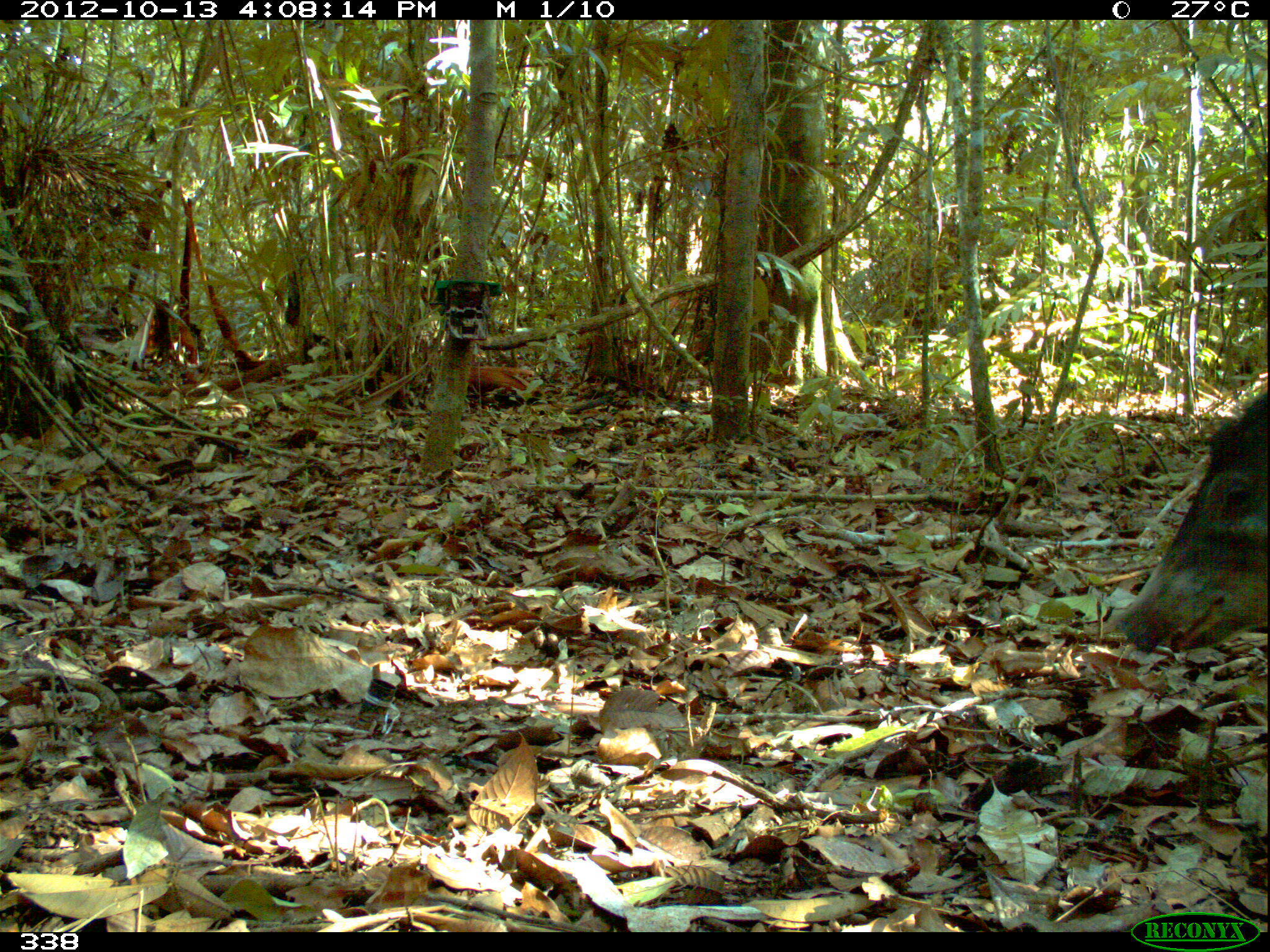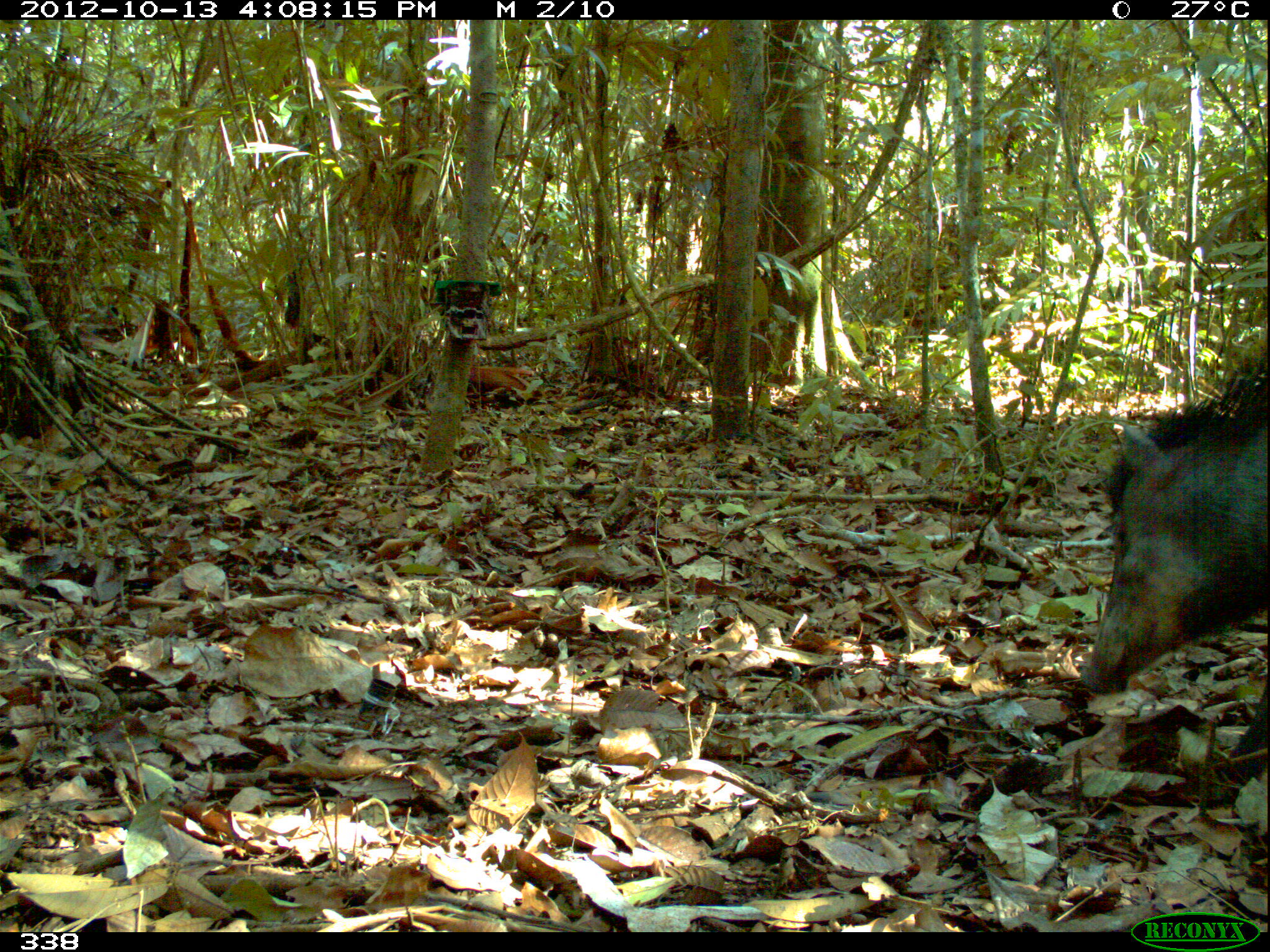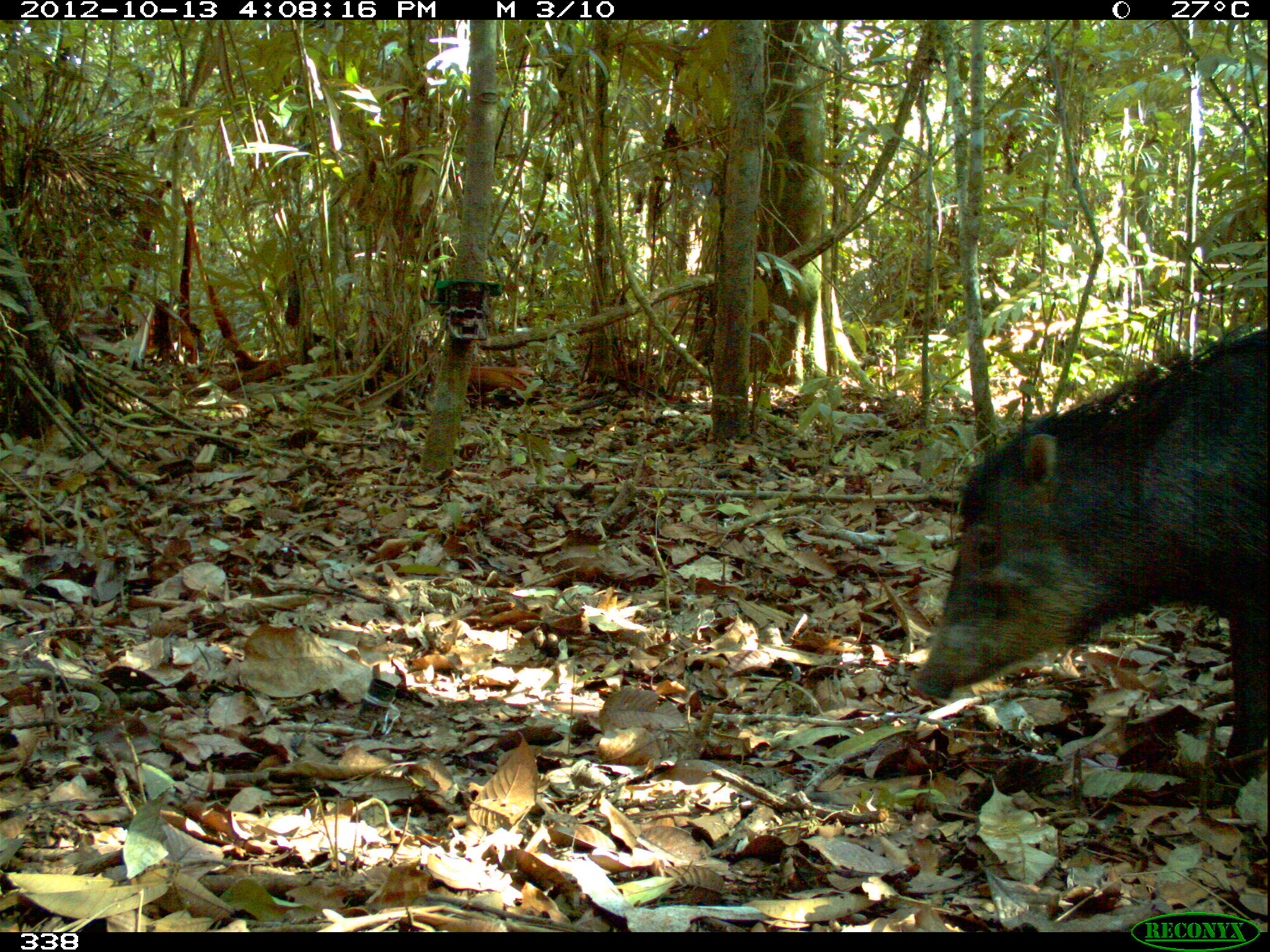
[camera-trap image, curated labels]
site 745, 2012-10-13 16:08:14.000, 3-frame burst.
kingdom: Animalia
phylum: Chordata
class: Mammalia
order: Artiodactyla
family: Tayassuidae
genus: Tayassu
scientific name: Tayassu pecari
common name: white-lipped peccary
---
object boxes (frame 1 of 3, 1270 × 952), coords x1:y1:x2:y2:
tayassu pecari: 1107:389:1270:660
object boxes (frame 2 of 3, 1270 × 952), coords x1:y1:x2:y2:
tayassu pecari: 1045:342:1269:797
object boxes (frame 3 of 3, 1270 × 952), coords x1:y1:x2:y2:
tayassu pecari: 905:326:1270:798